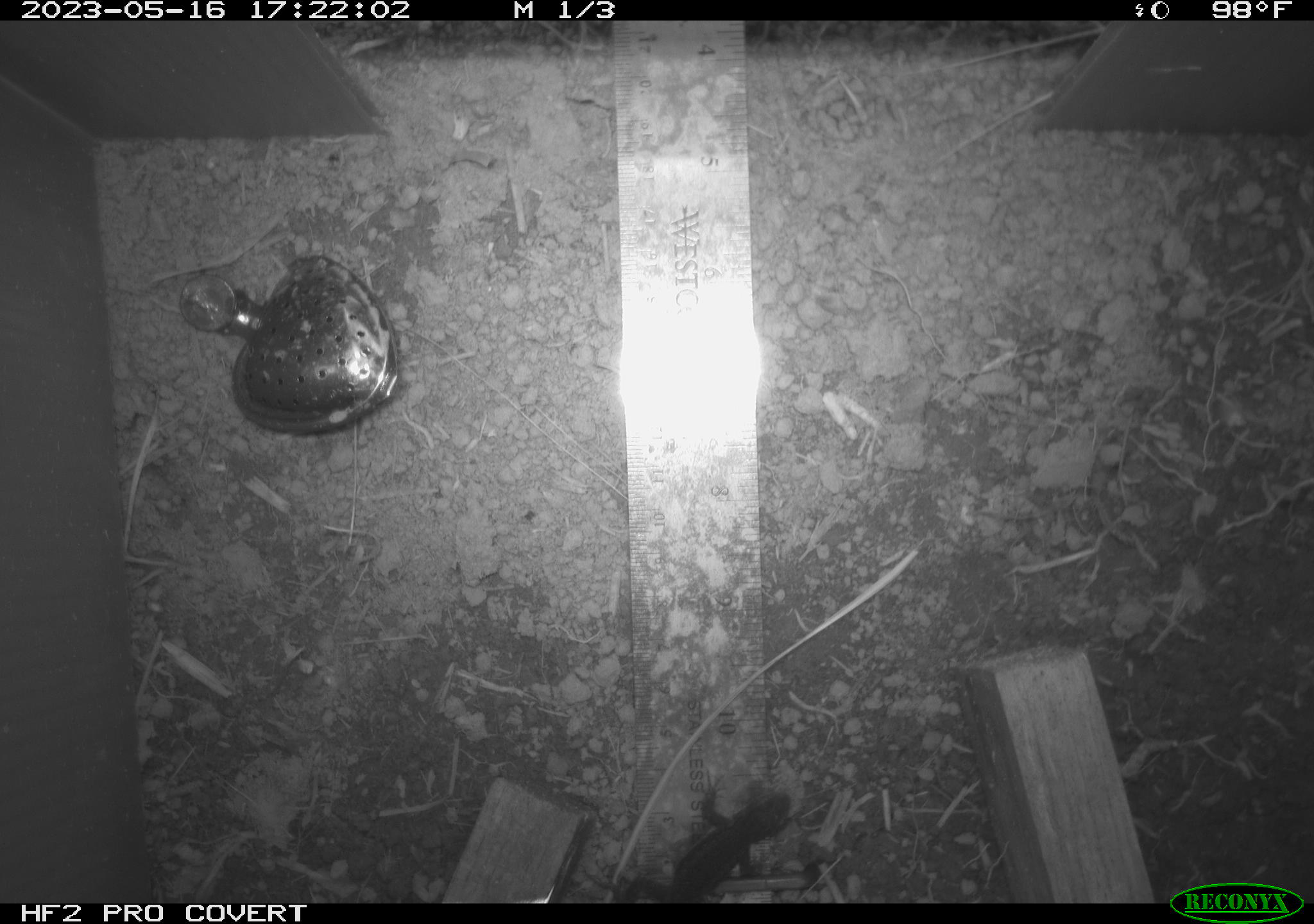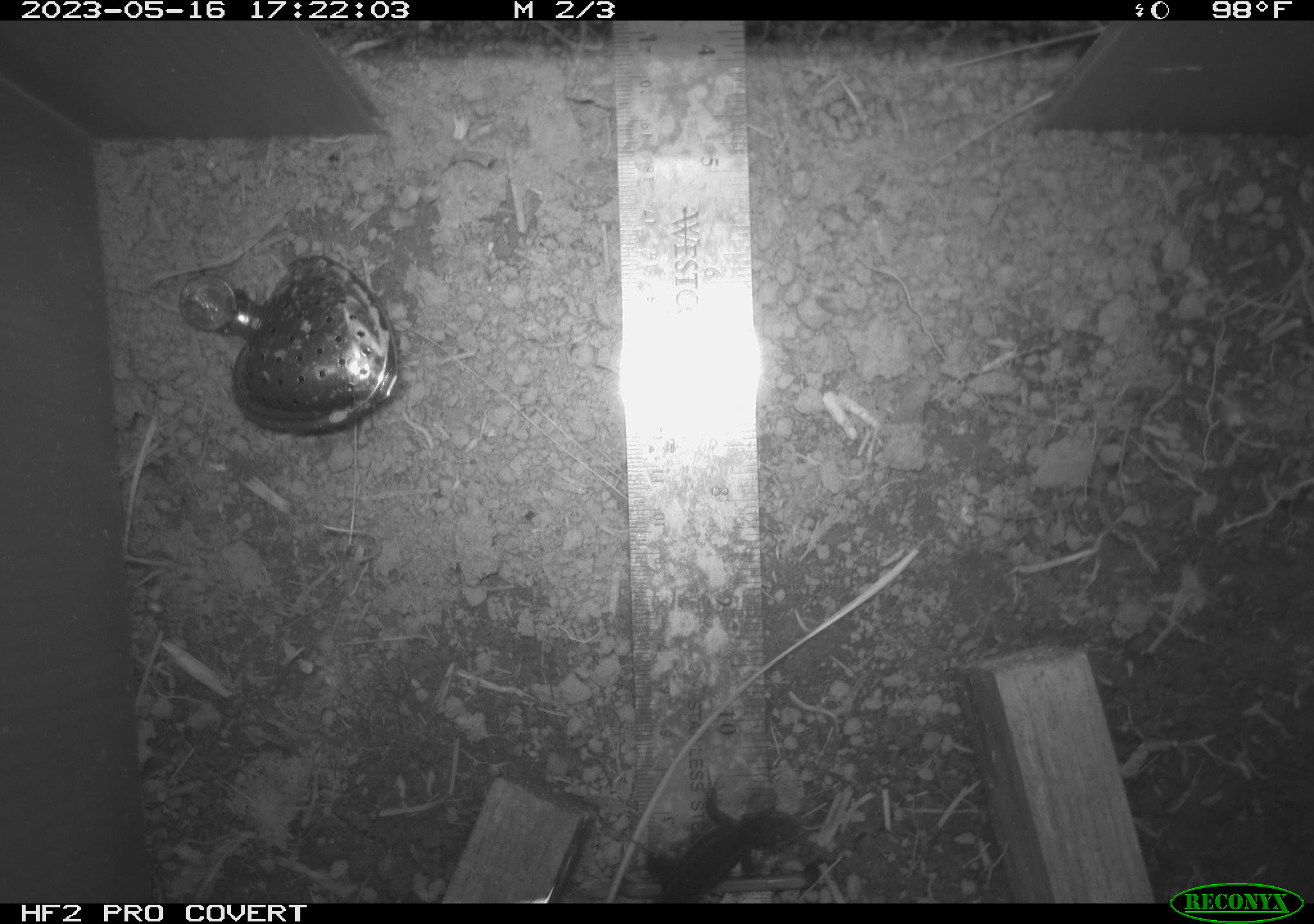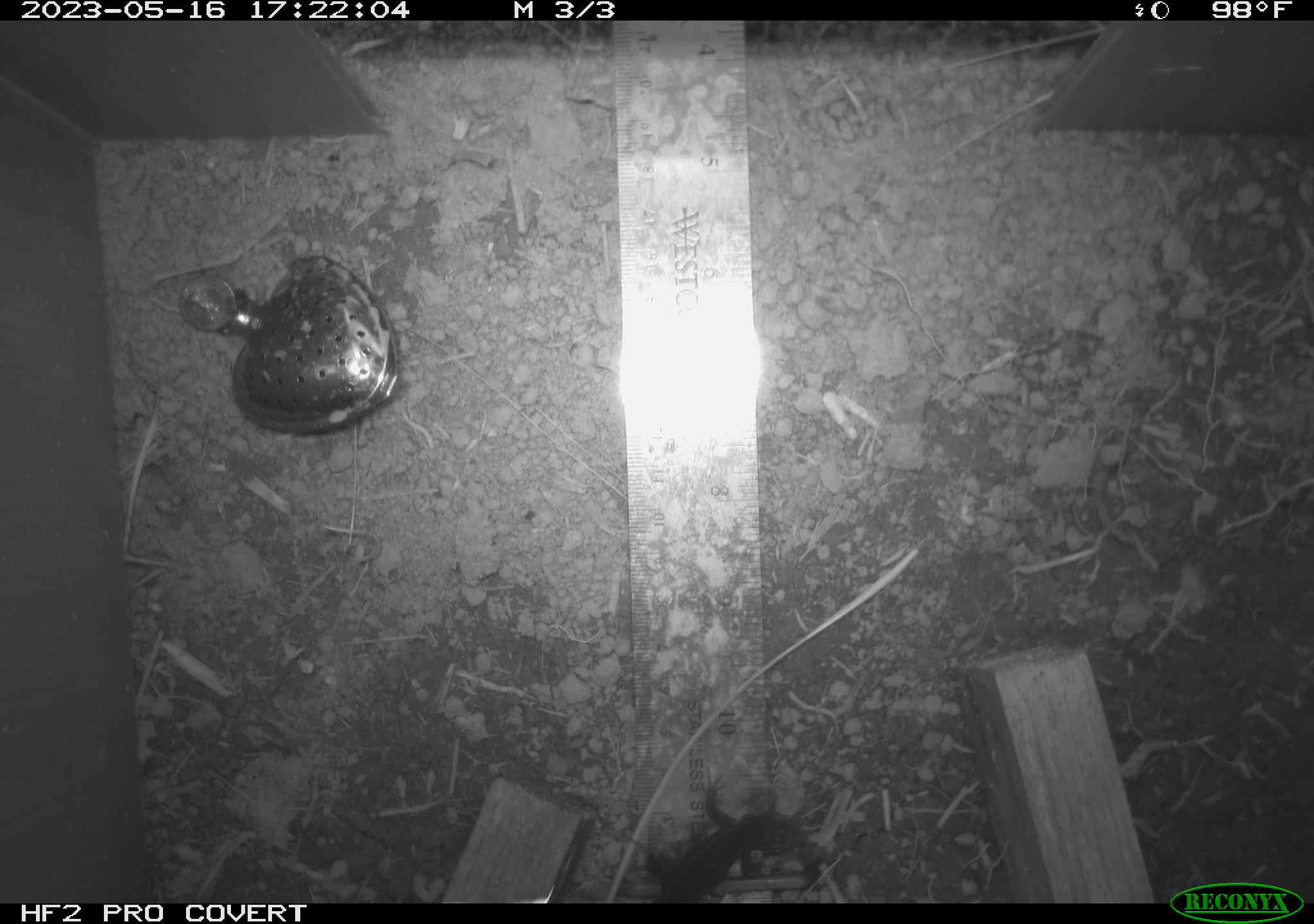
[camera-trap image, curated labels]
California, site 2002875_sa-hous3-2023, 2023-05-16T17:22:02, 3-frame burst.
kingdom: Animalia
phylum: Chordata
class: Reptilia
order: Squamata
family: Phrynosomatidae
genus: Sceloporus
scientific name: Sceloporus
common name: spiny lizards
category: sceloporus species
Sceloporus species (spiny lizards) (Sceloporus).